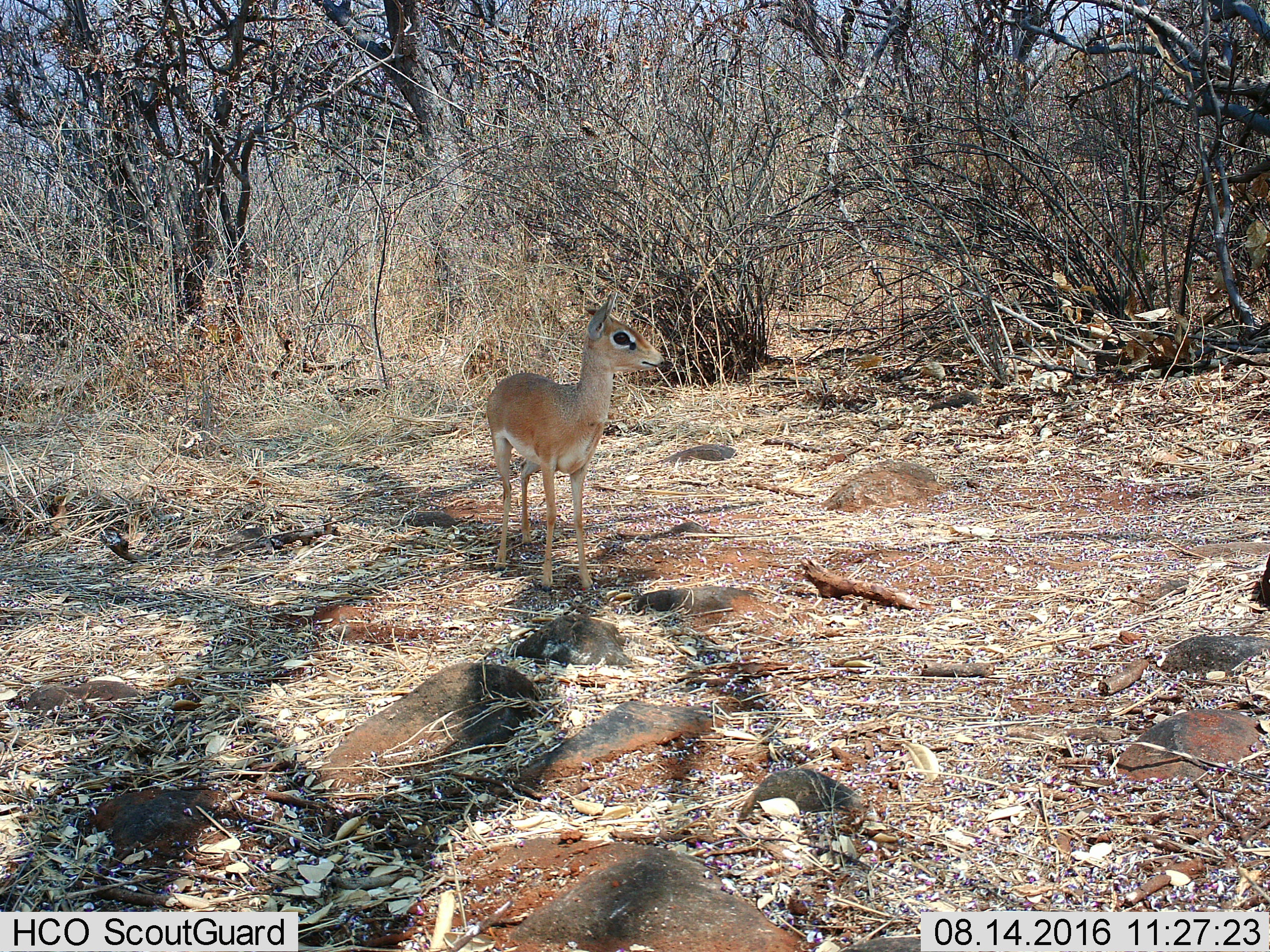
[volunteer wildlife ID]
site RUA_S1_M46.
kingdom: Animalia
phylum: Chordata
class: Mammalia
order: Artiodactyla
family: Bovidae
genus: Madoqua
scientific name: Madoqua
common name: dik-dik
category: dikdik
Dikdik (dik-dik) (Madoqua), count 1. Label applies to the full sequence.